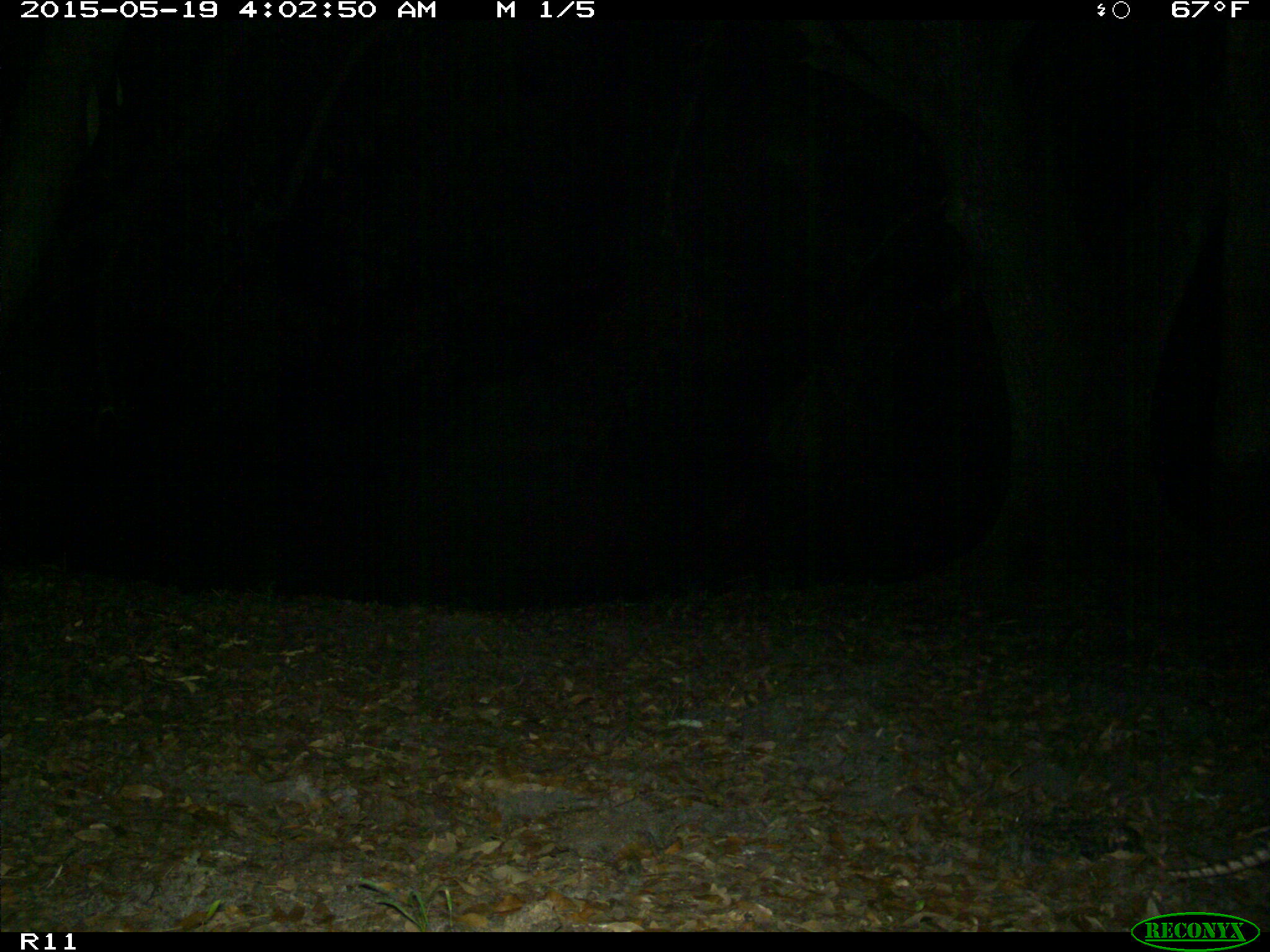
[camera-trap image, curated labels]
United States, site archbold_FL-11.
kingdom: Animalia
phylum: Chordata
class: Mammalia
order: Cingulata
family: Dasypodidae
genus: Dasypus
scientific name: Dasypus novemcinctus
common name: nine-banded armadillo